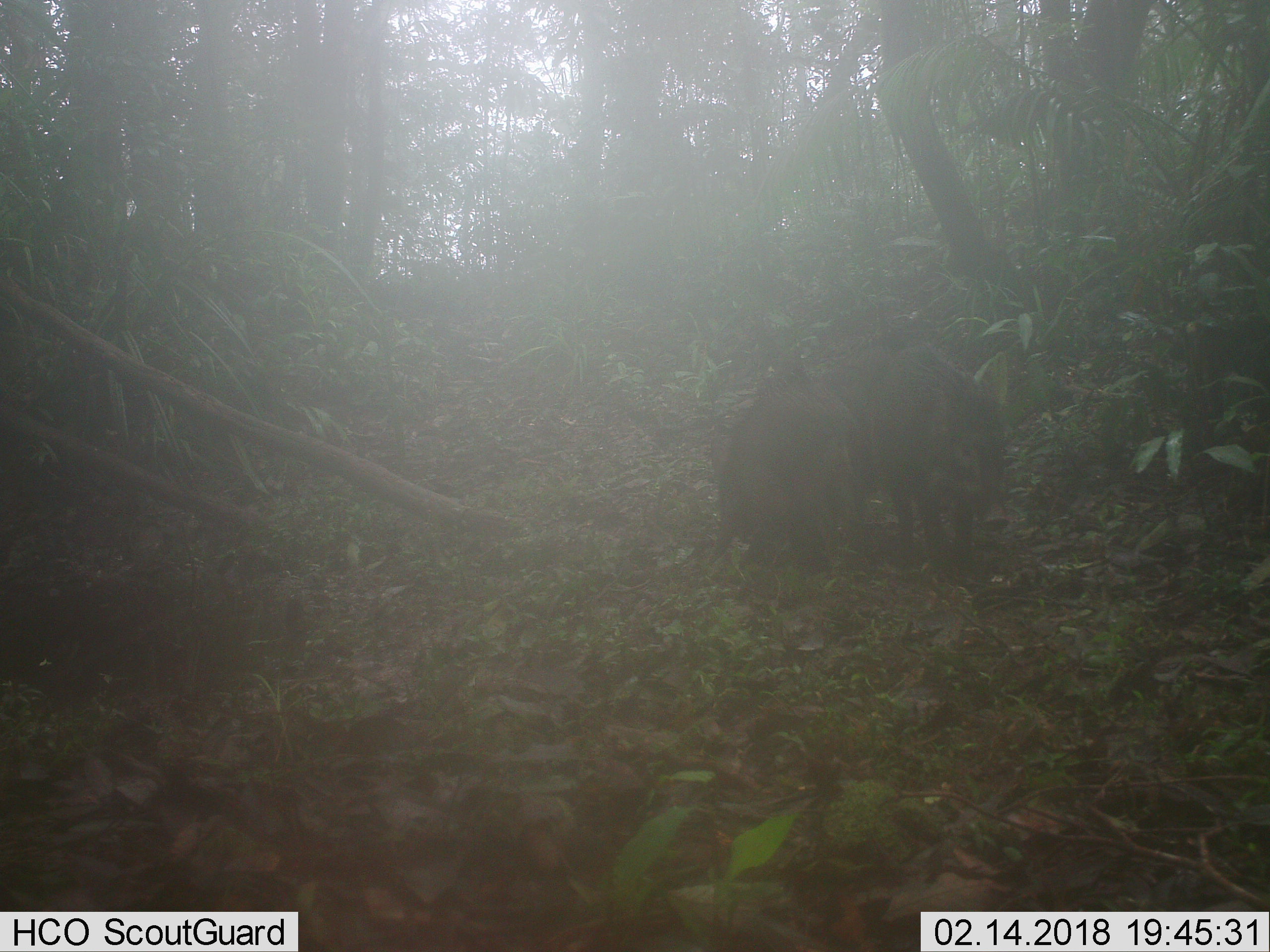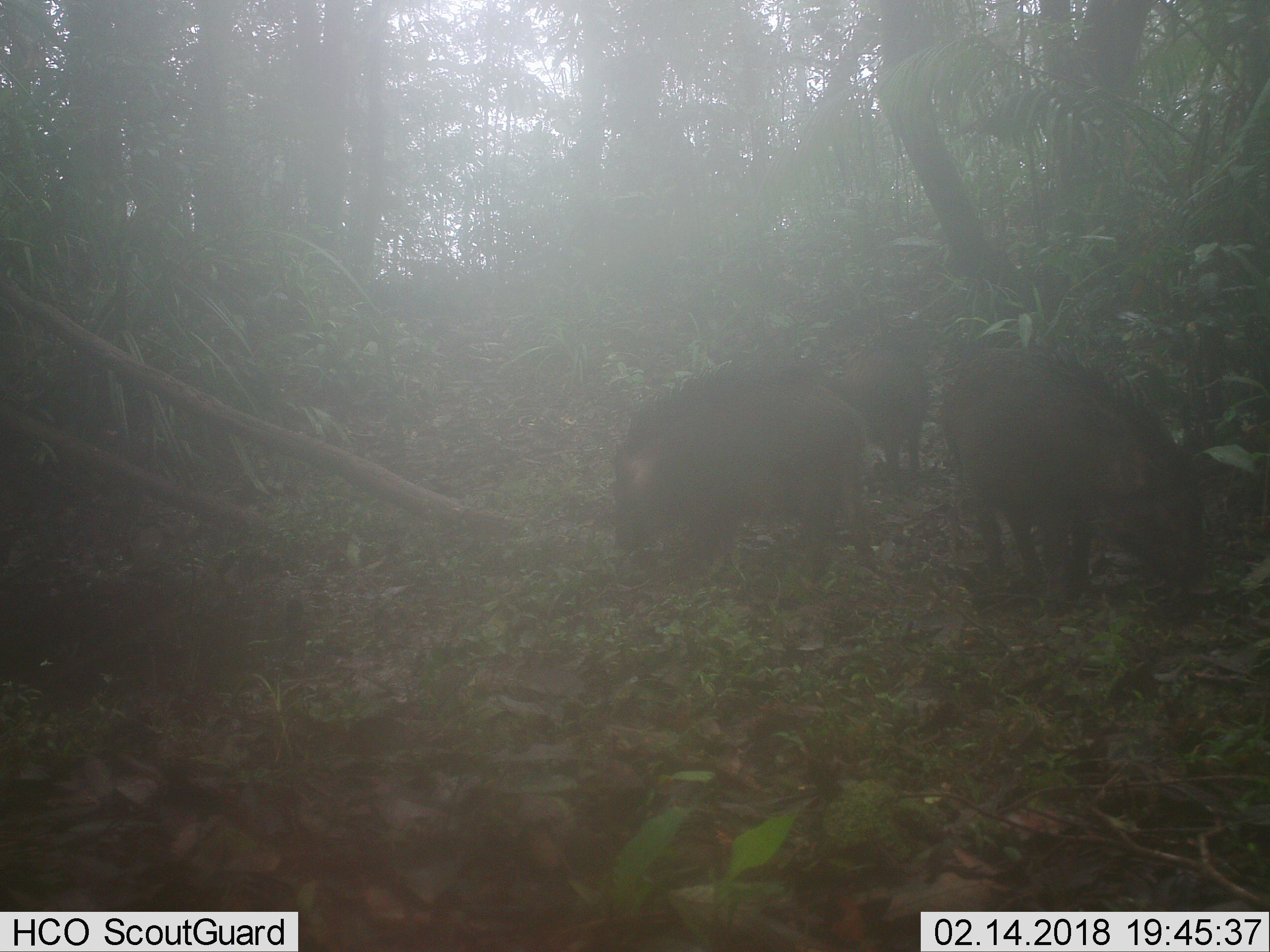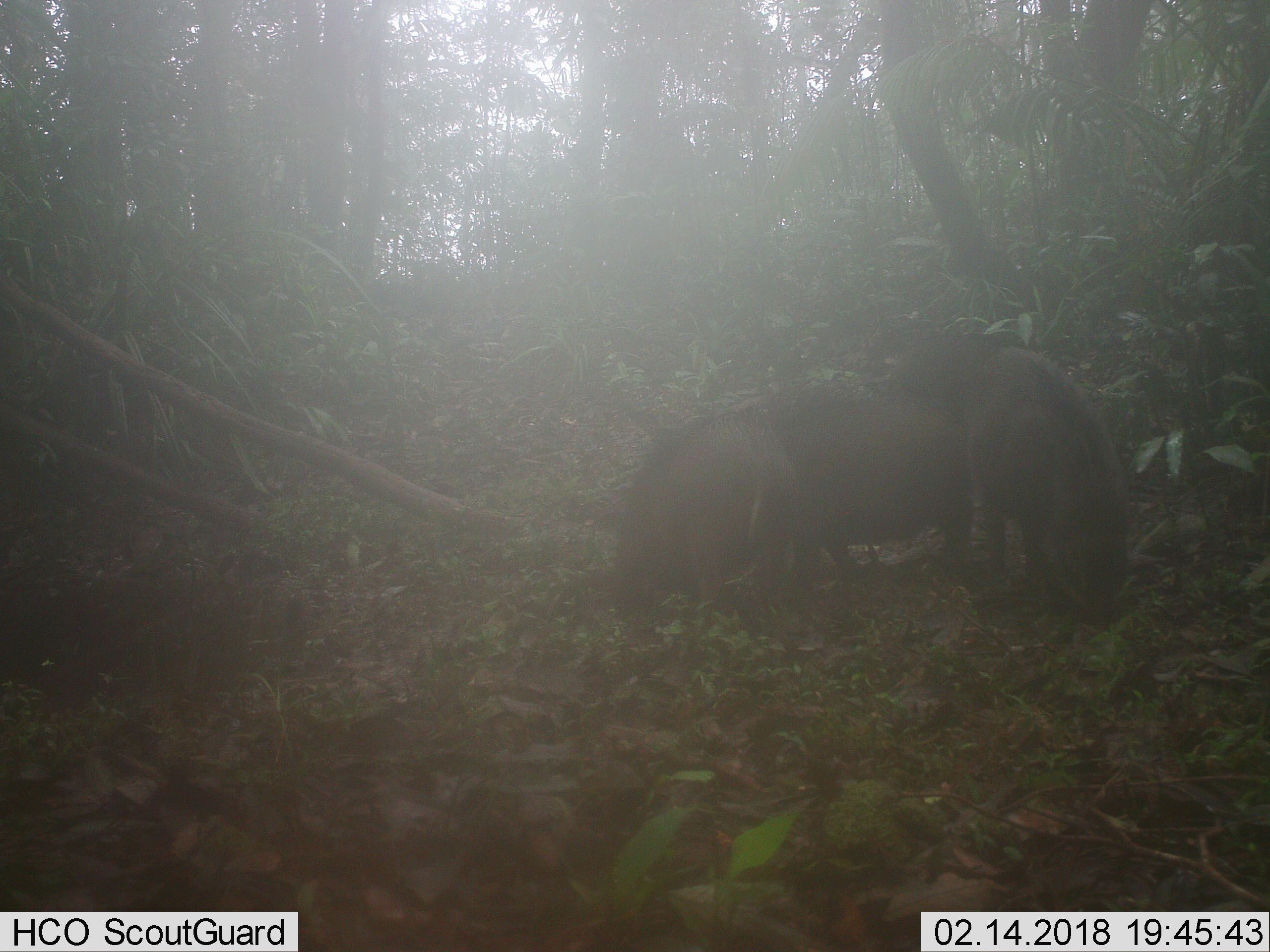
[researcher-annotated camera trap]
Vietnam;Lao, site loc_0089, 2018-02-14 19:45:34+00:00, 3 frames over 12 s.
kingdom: Animalia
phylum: Chordata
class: Mammalia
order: Artiodactyla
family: Suidae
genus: Sus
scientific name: Sus scrofa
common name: eurasian wild pig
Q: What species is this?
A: Eurasian wild pig (Sus scrofa).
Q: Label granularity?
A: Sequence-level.